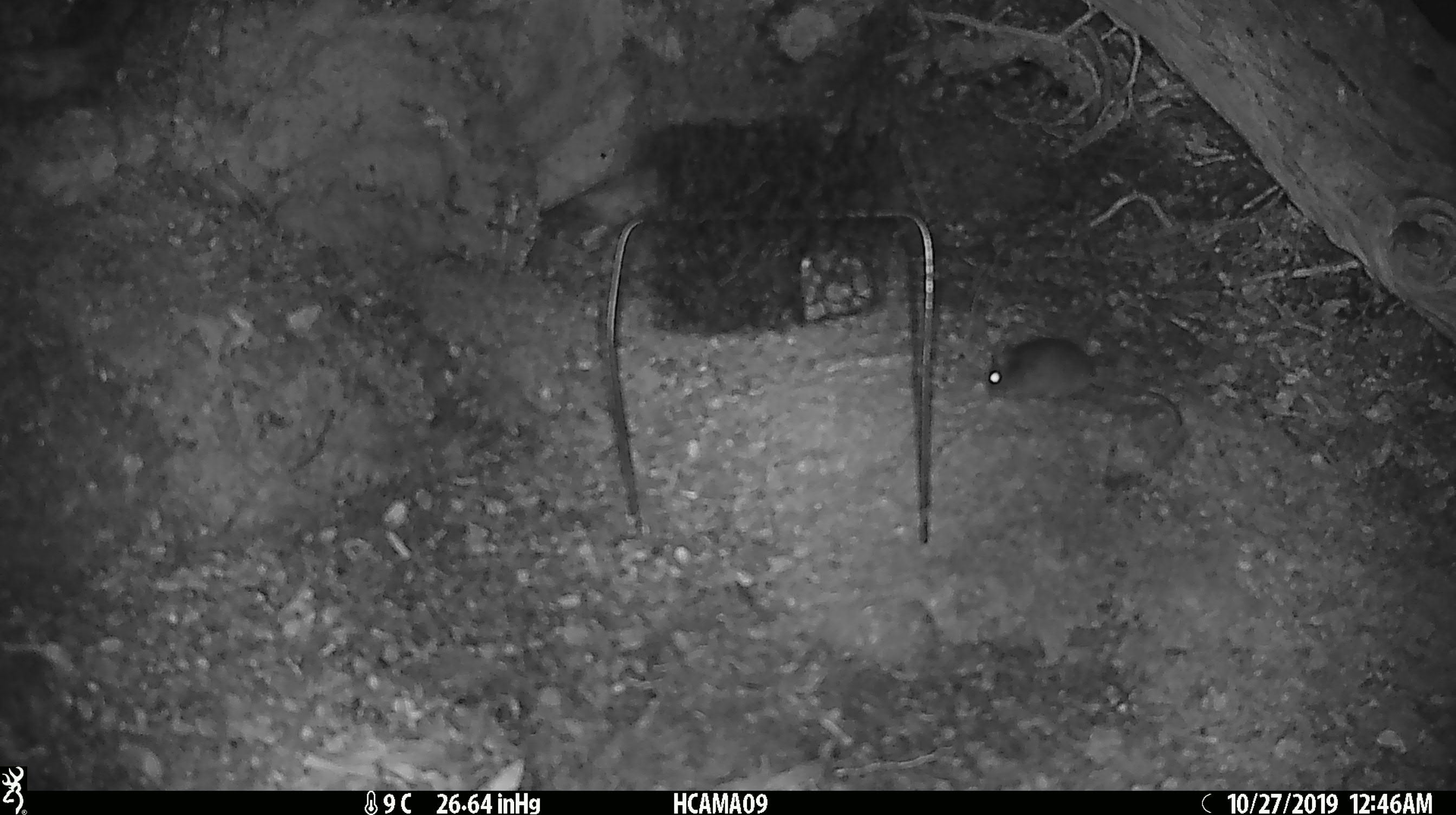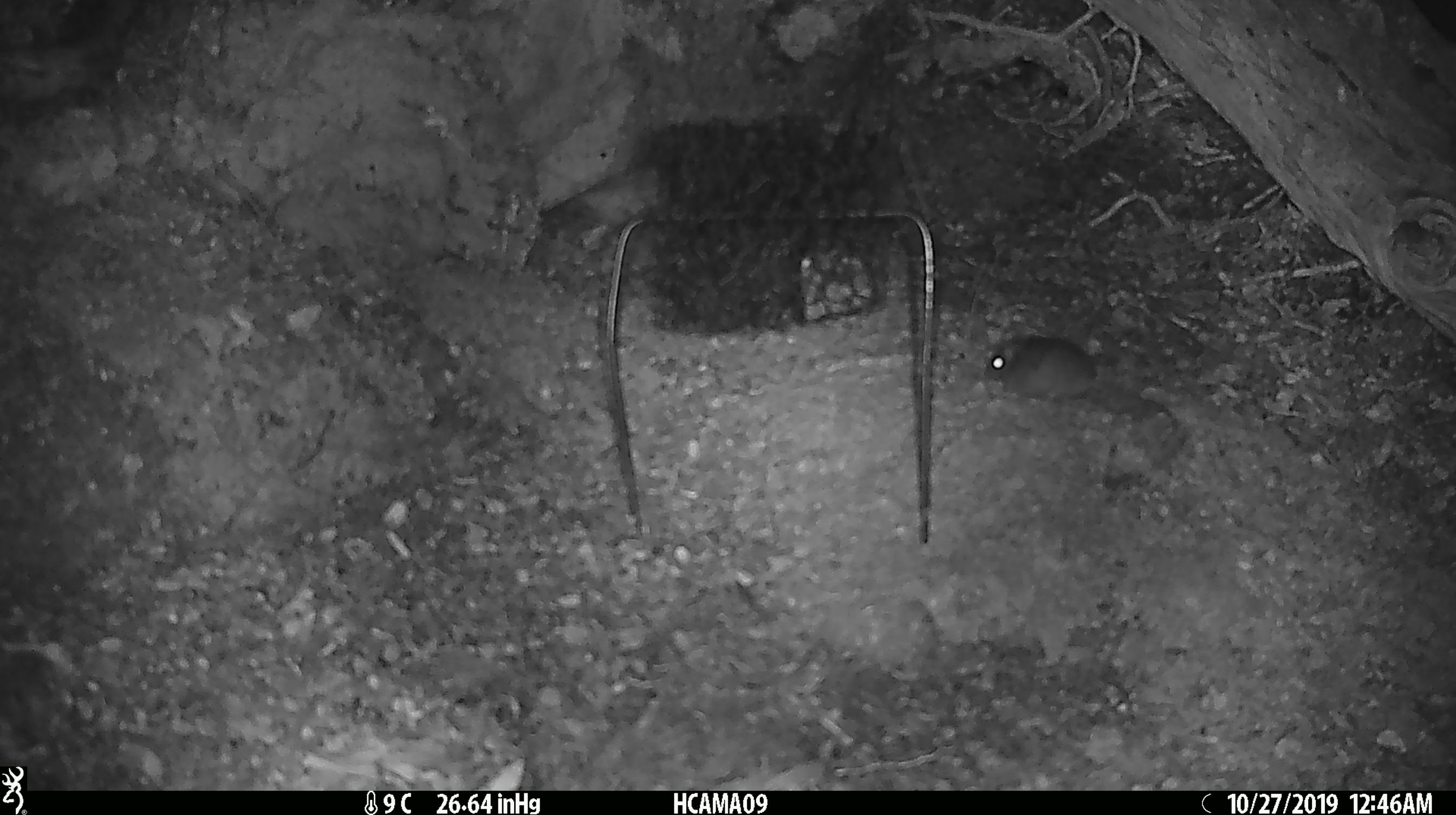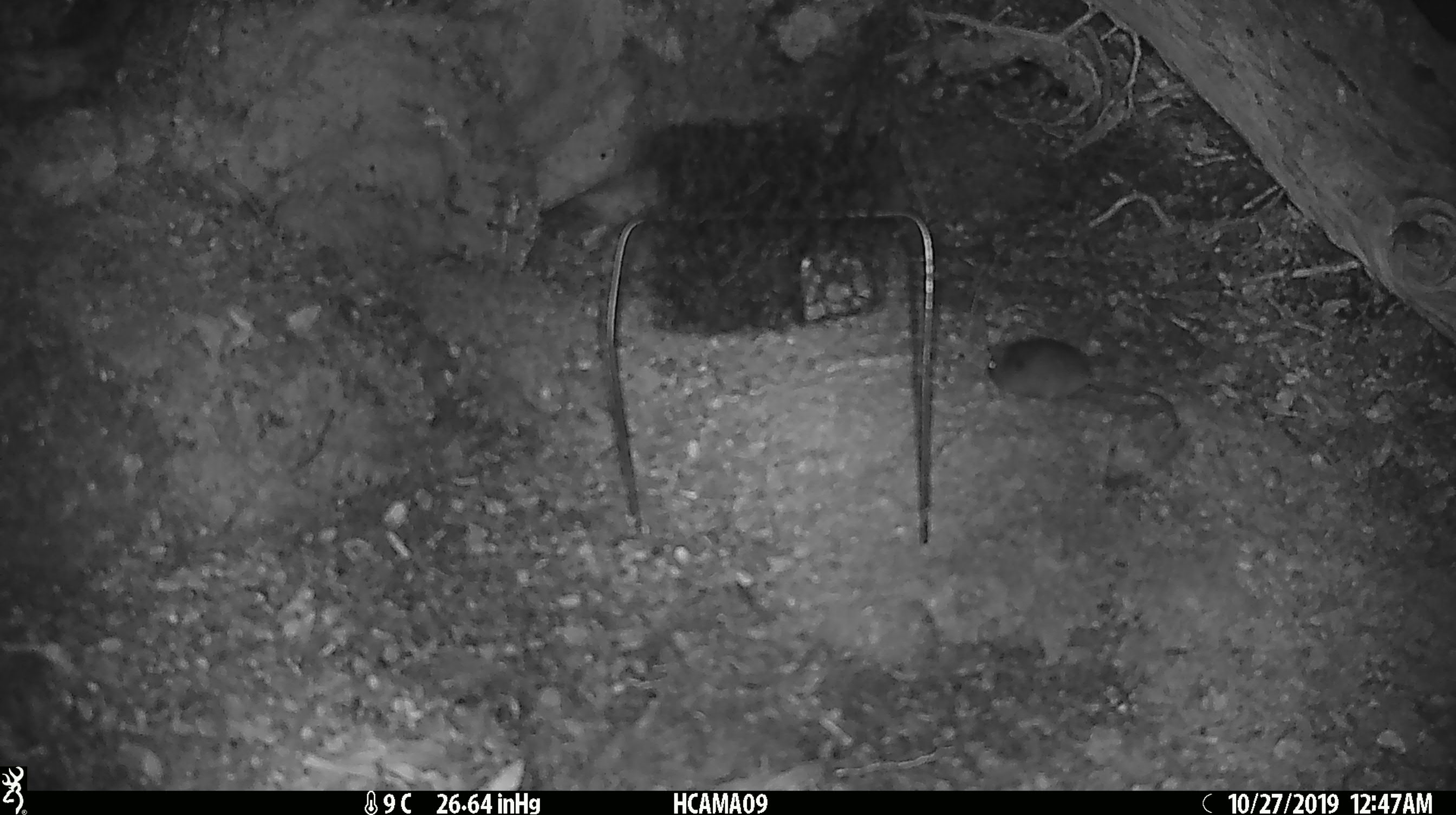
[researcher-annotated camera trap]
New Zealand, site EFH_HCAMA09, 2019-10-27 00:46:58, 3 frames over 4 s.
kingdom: Animalia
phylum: Chordata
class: Mammalia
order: Rodentia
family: Muridae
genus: Mus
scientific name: Mus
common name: mouse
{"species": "mouse (Mus)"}